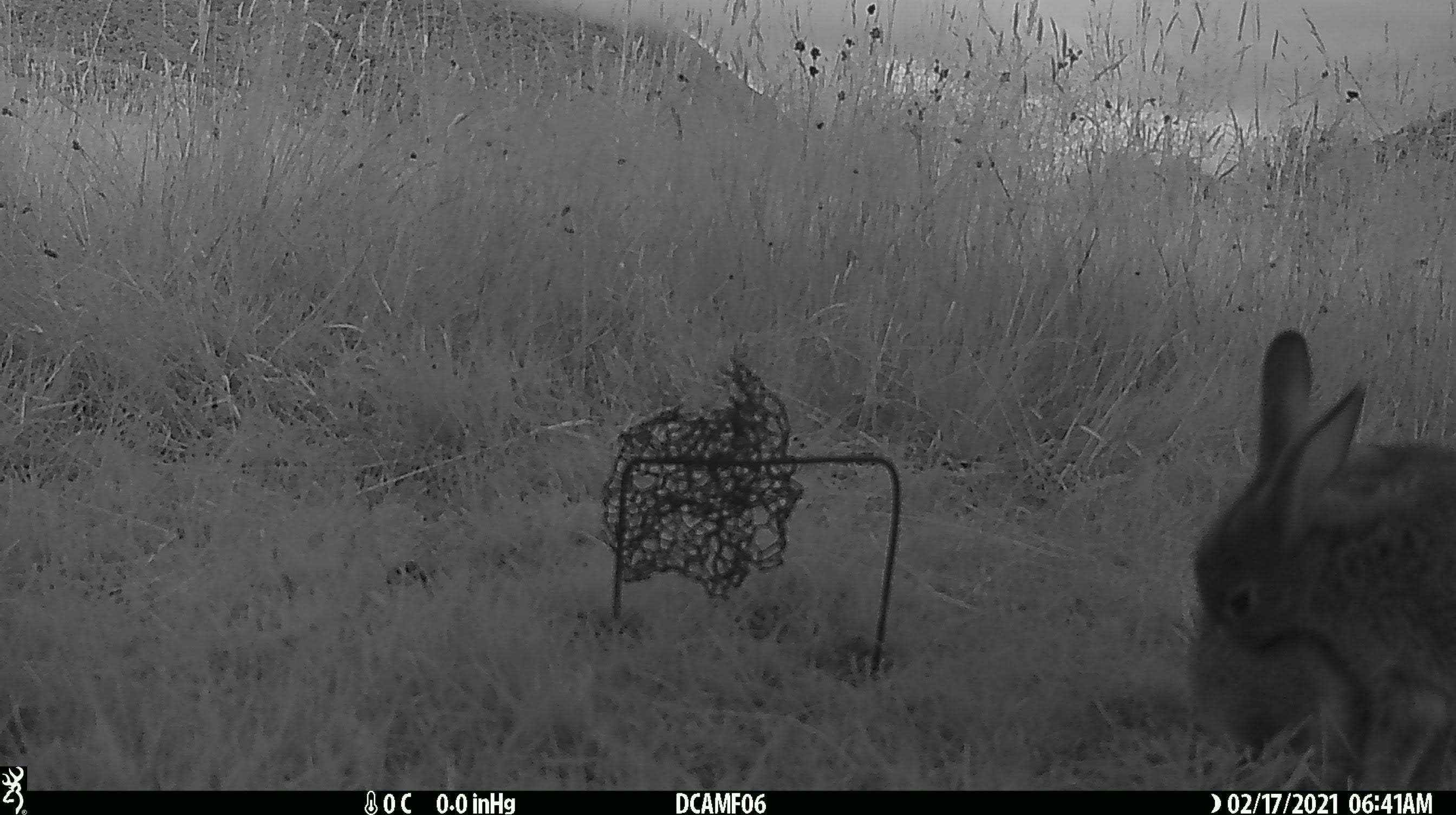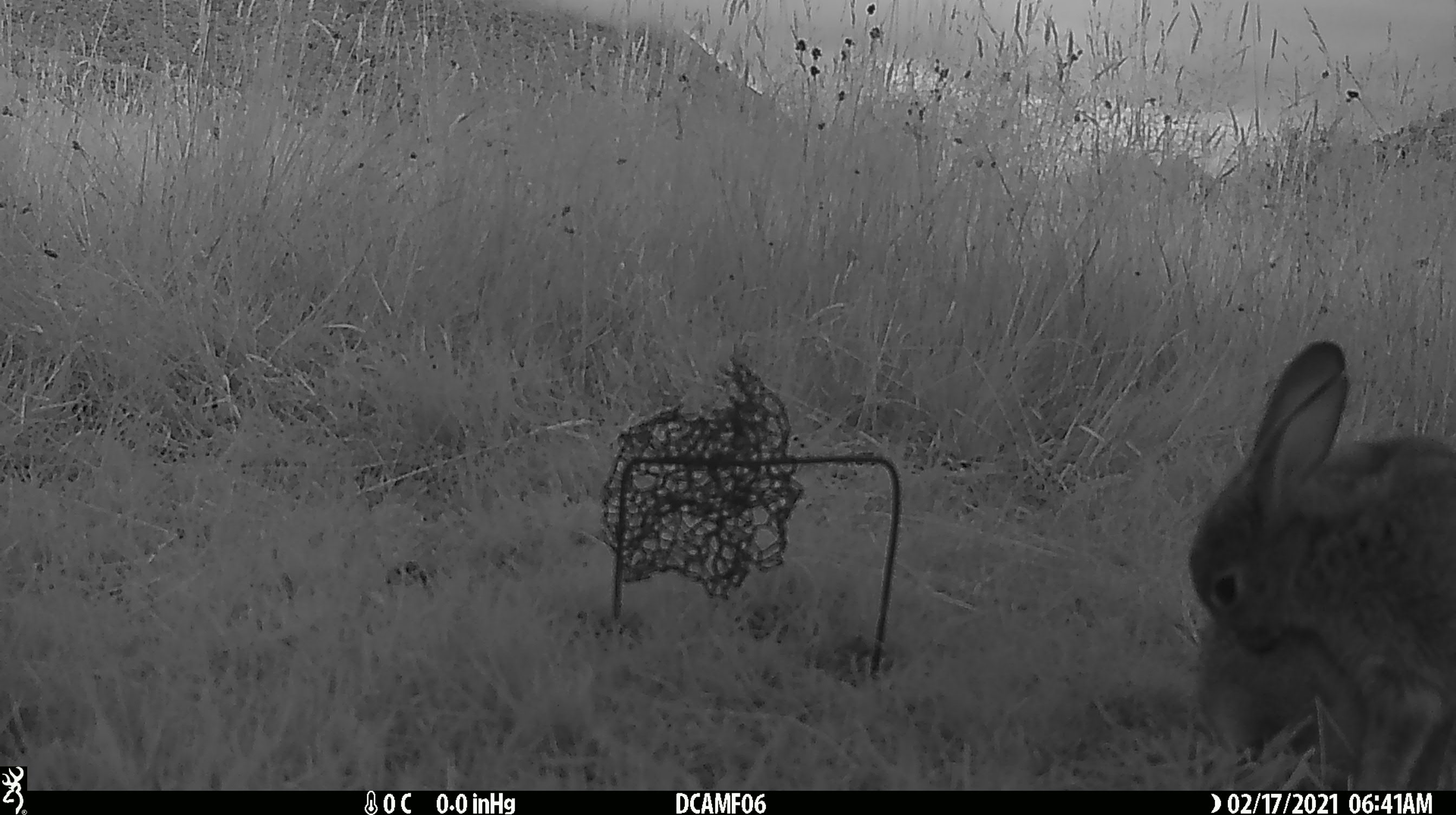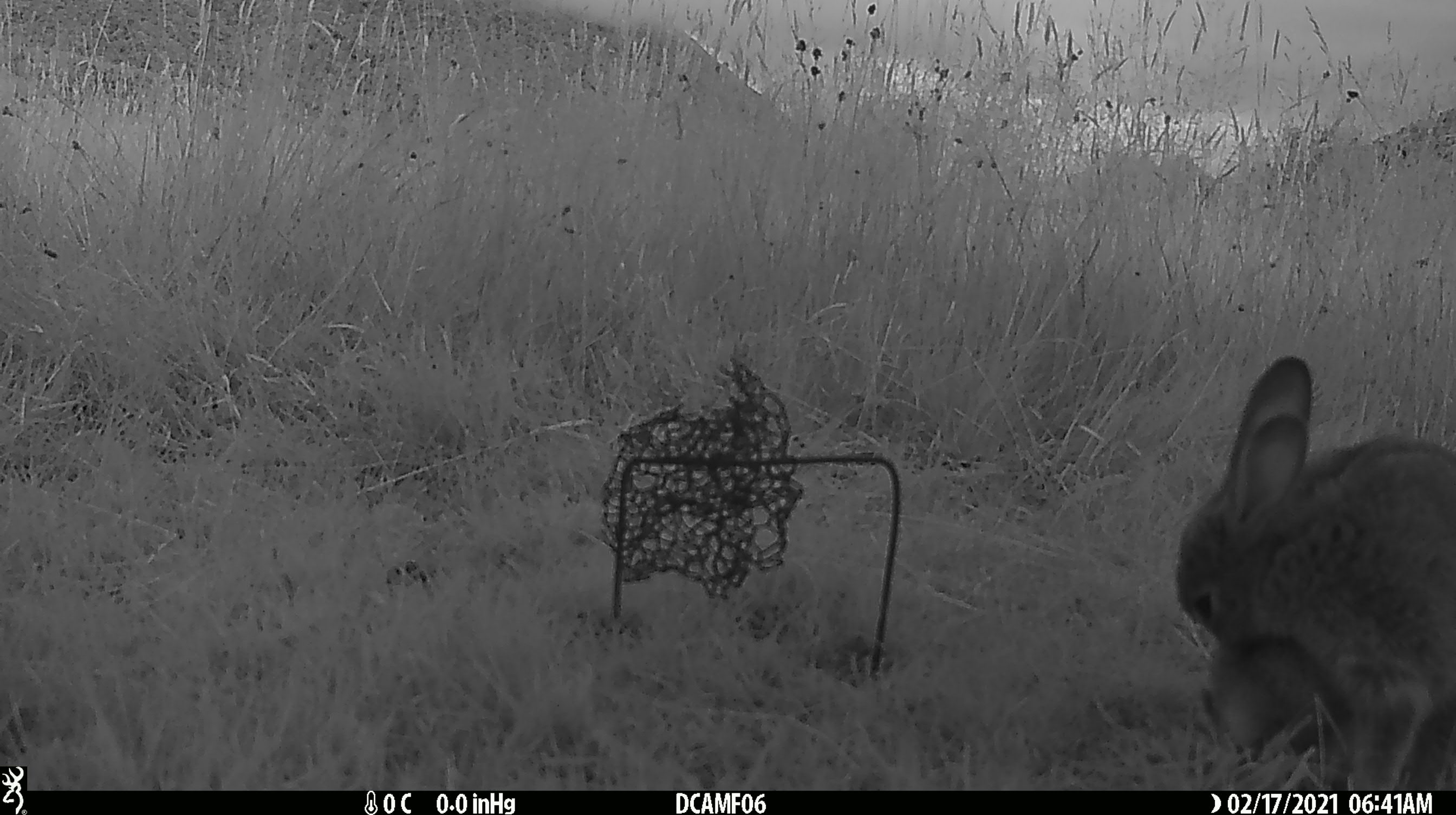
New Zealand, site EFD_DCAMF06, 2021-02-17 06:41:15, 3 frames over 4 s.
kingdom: Animalia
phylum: Chordata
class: Mammalia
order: Lagomorpha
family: Leporidae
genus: Oryctolagus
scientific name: Oryctolagus cuniculus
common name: european rabbit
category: rabbit